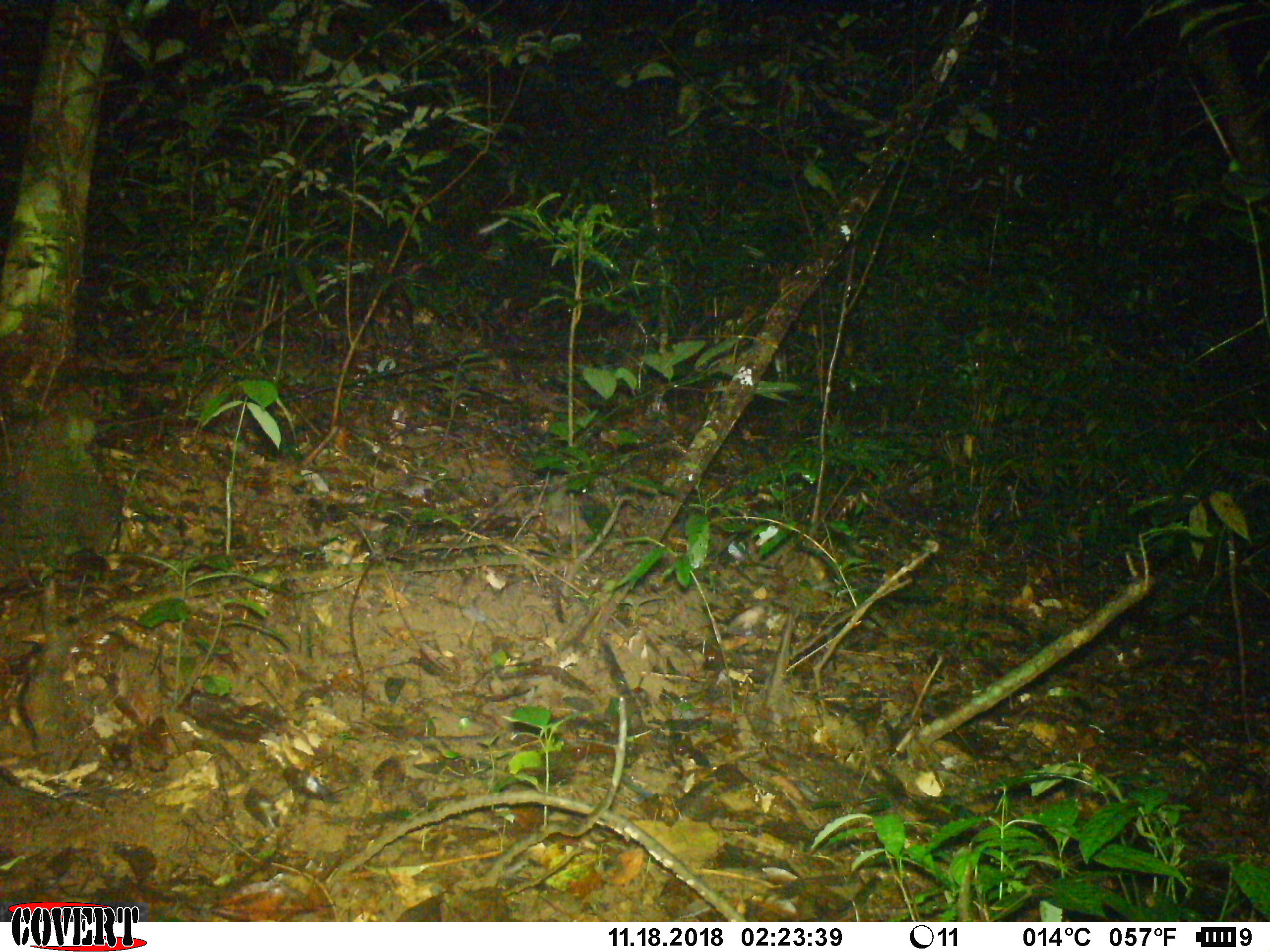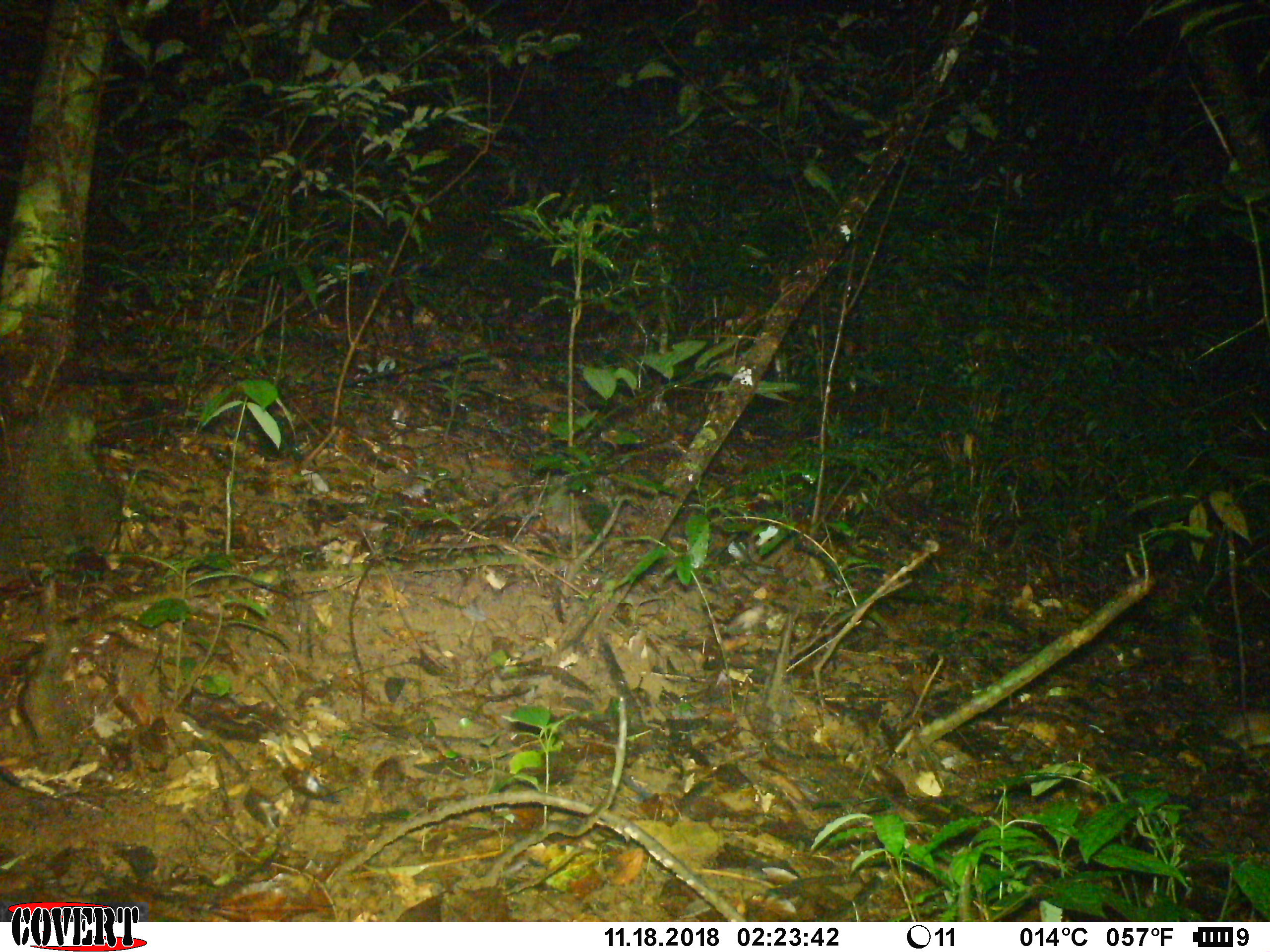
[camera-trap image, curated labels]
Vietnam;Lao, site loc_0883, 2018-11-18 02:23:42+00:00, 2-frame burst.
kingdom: Animalia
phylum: Chordata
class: Mammalia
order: Rodentia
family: Muridae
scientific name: Muridae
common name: old-world mice and rats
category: unidentified murid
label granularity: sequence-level